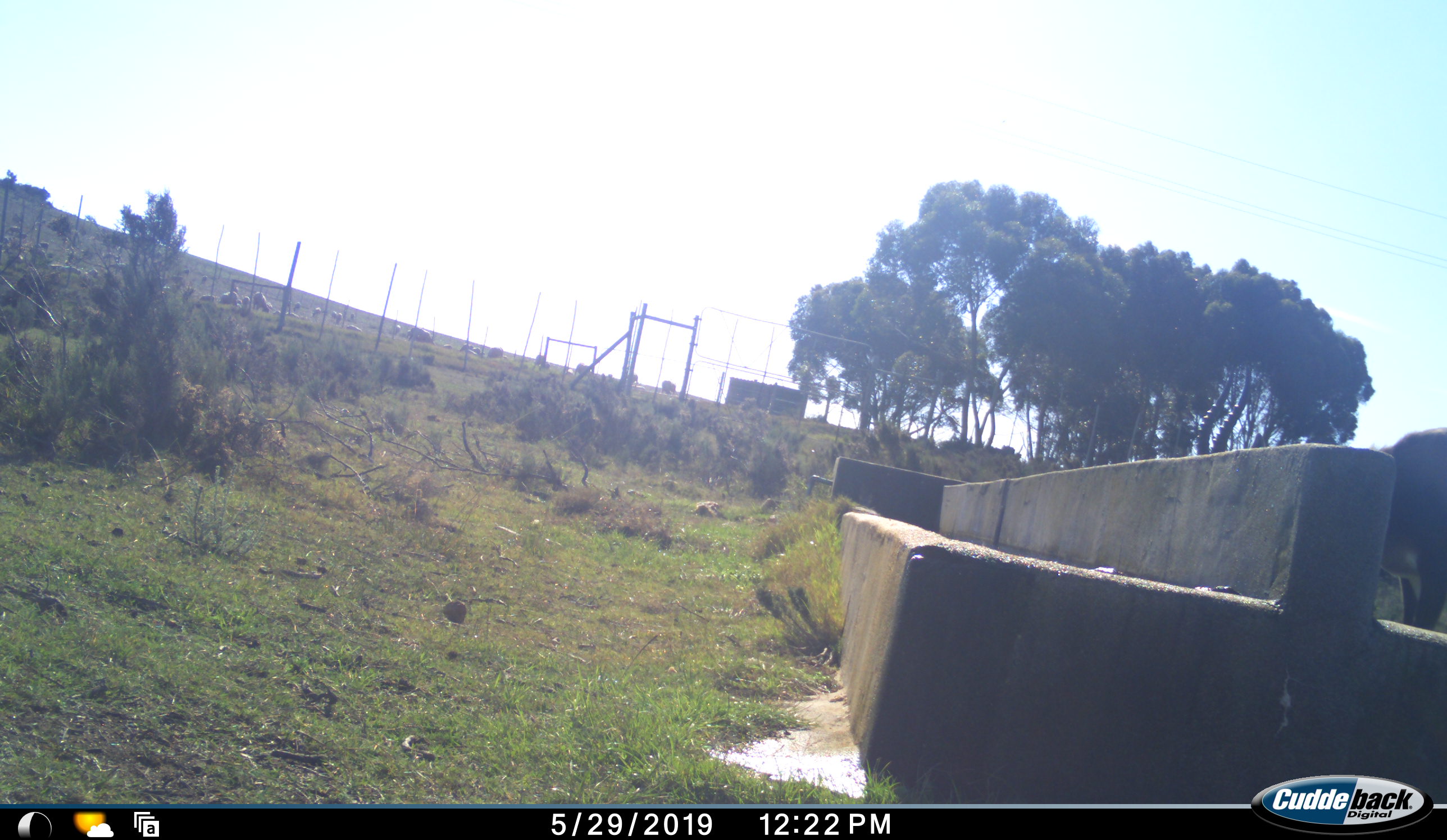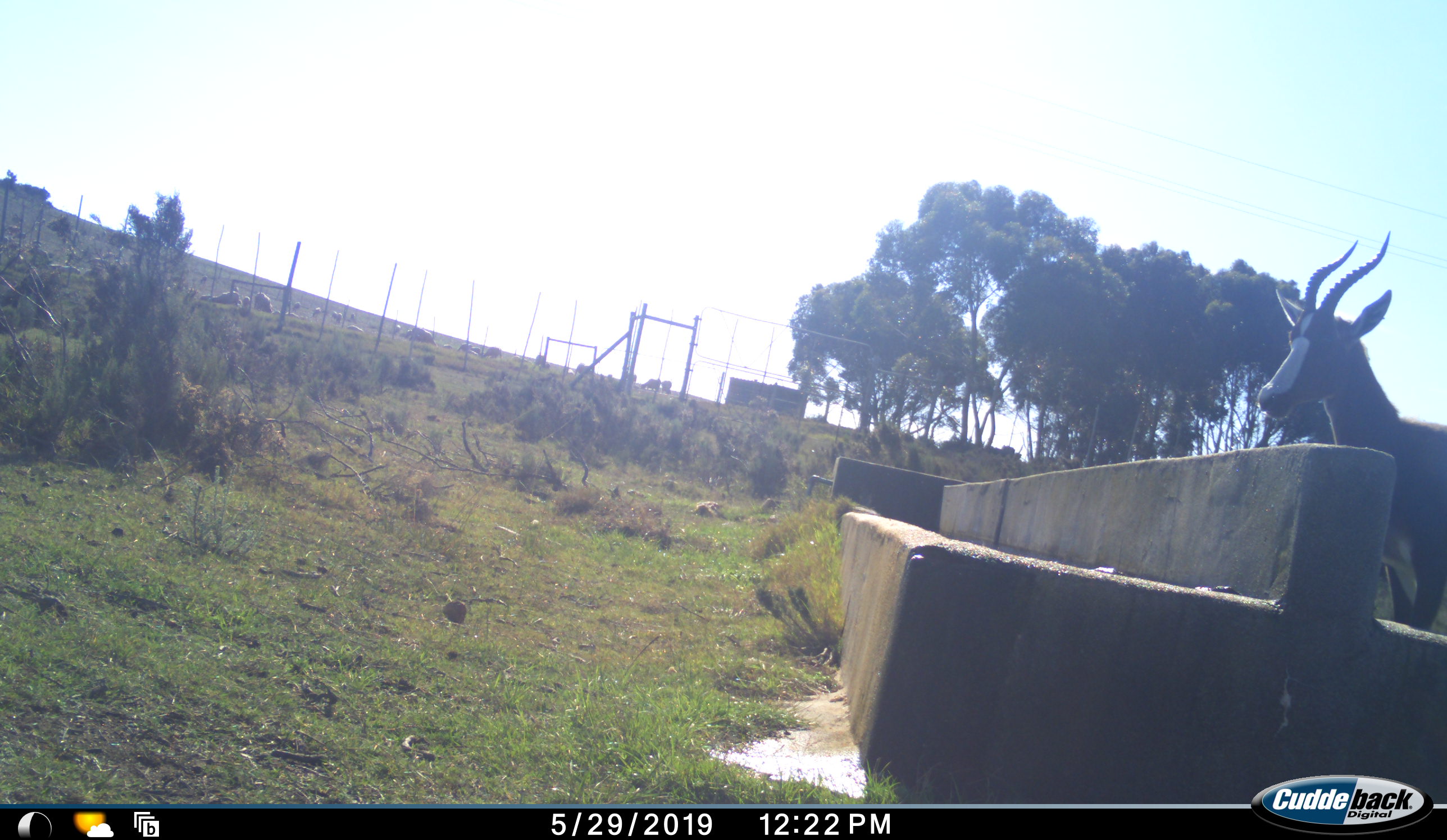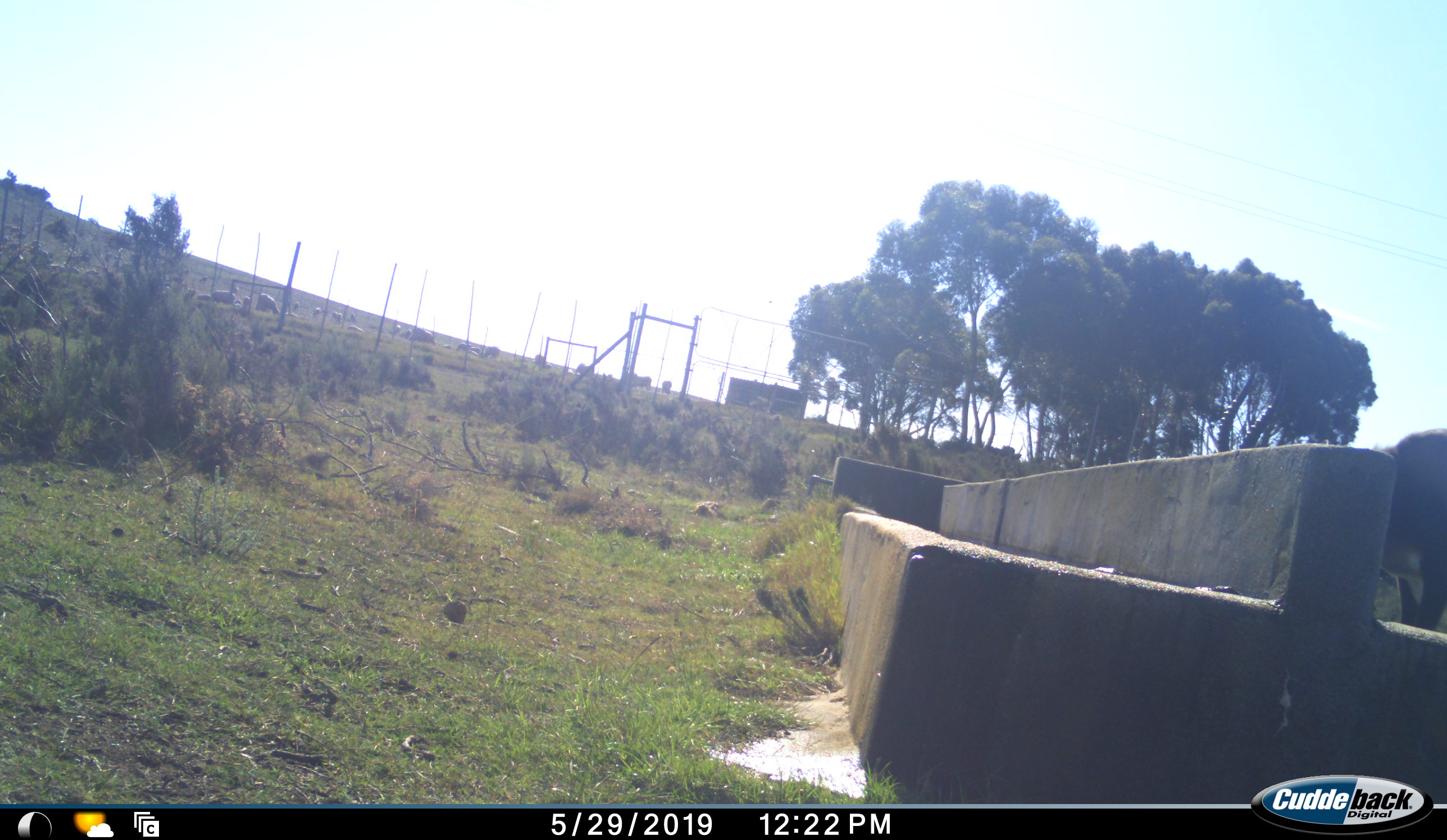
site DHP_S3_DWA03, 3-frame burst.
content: unidentified animal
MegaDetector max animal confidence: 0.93